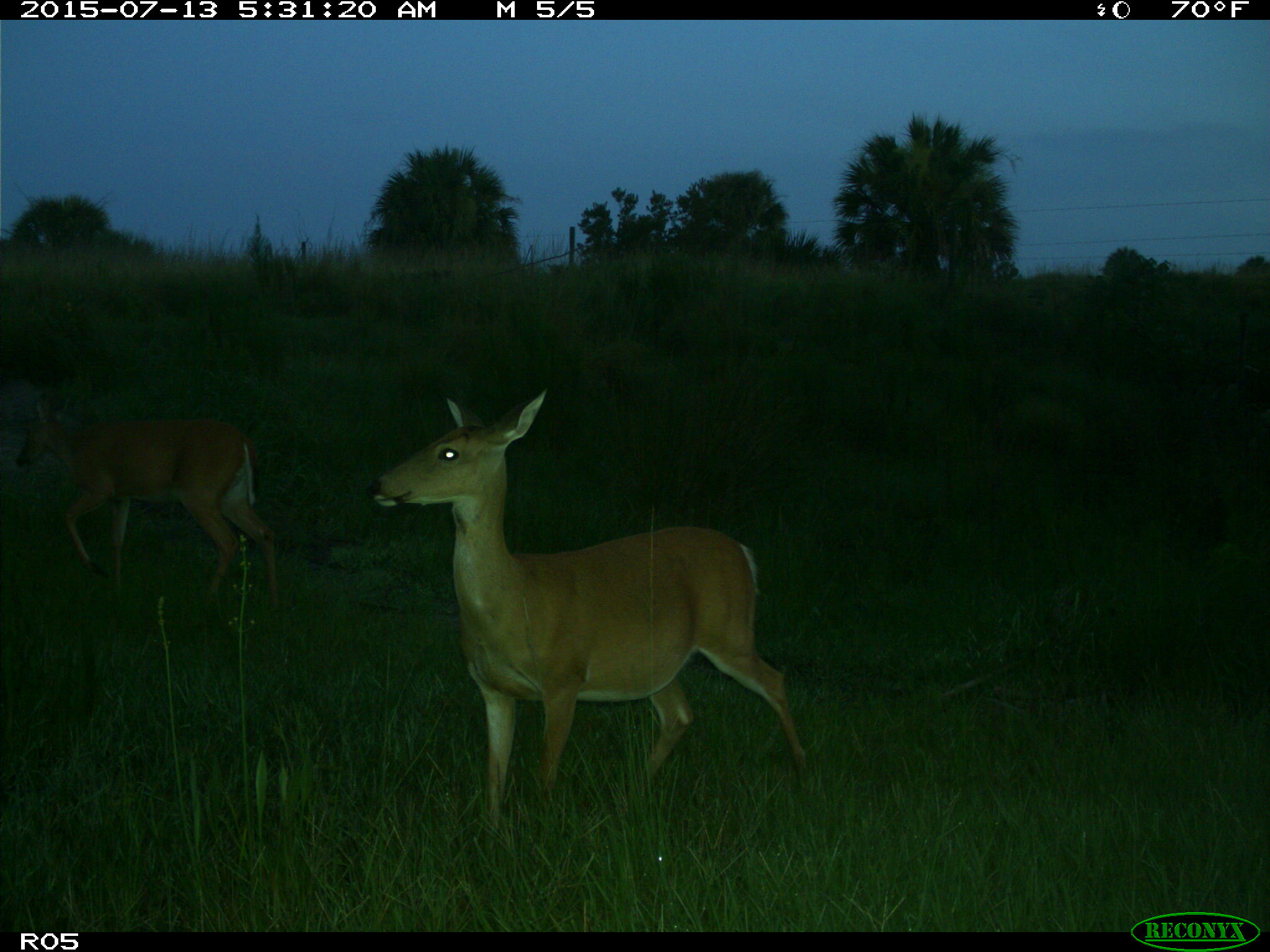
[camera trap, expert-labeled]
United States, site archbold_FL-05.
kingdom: Animalia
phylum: Chordata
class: Mammalia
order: Artiodactyla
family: Cervidae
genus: Odocoileus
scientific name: Odocoileus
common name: deer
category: unidentified deer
Unidentified deer (deer) (Odocoileus).